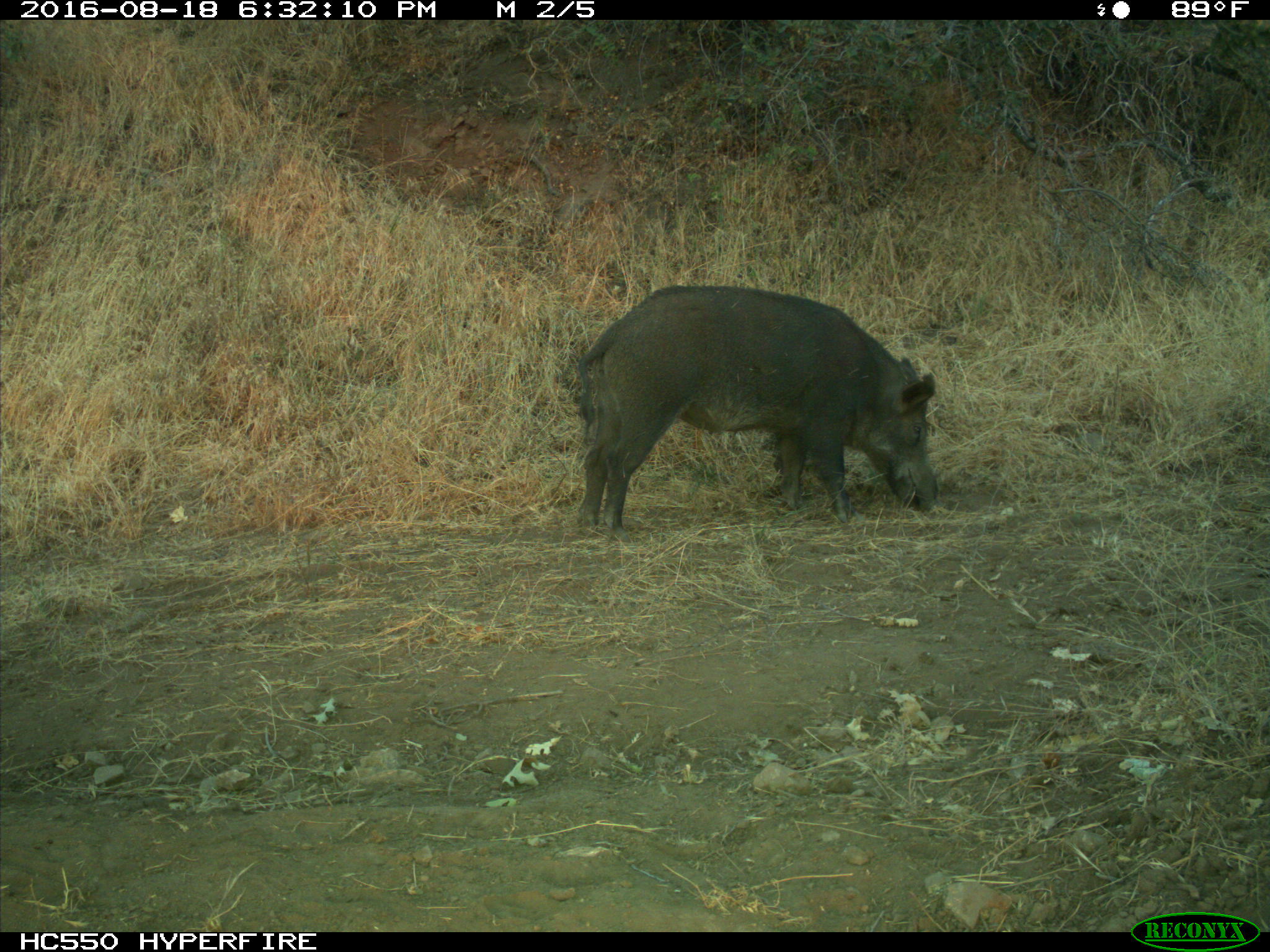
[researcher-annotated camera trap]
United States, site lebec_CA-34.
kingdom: Animalia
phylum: Chordata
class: Mammalia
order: Artiodactyla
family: Suidae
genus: Sus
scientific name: Sus scrofa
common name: wild boar